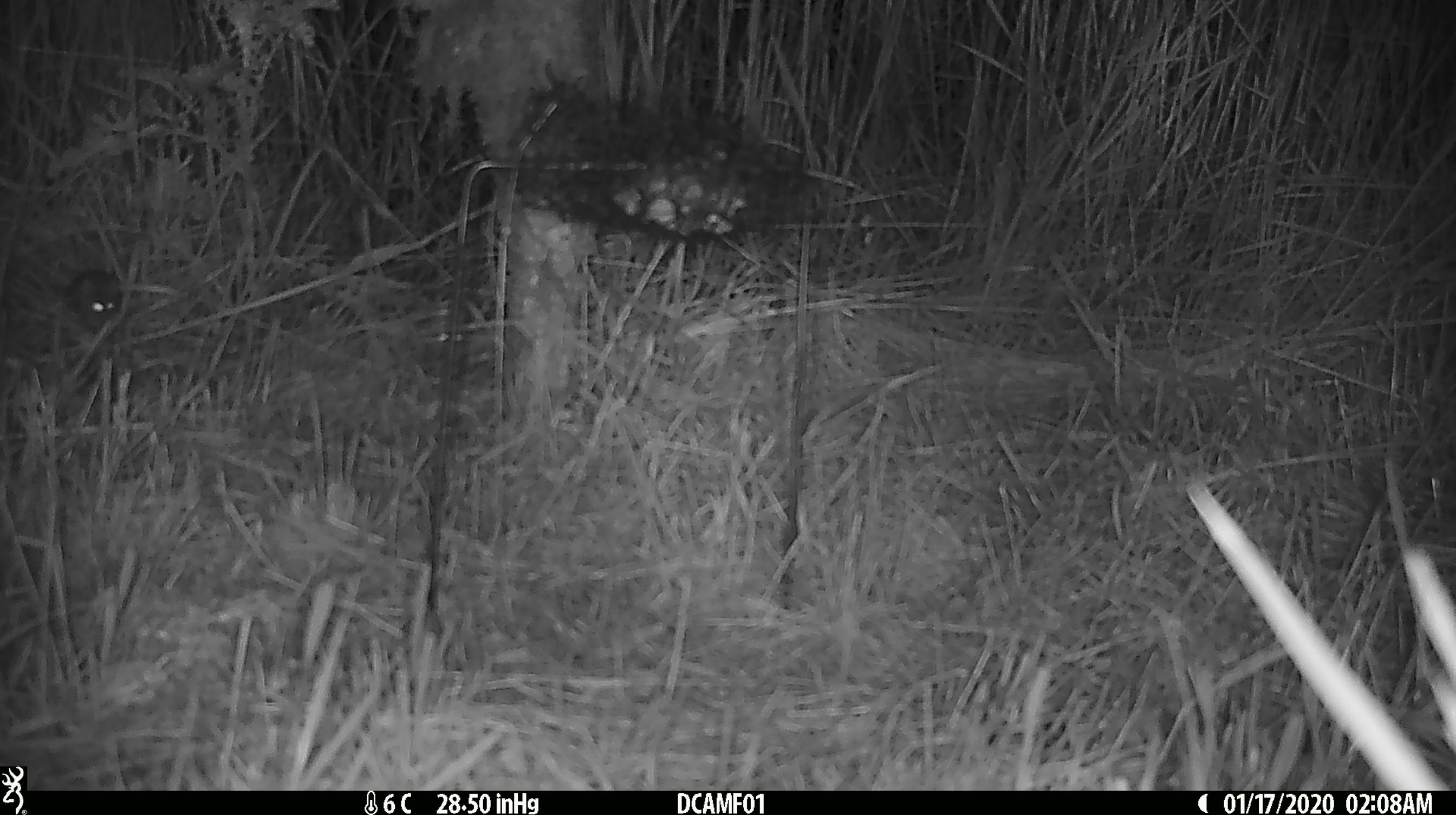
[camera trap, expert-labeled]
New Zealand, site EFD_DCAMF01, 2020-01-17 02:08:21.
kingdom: Animalia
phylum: Chordata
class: Mammalia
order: Rodentia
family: Muridae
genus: Mus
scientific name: Mus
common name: mouse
Mouse (Mus).